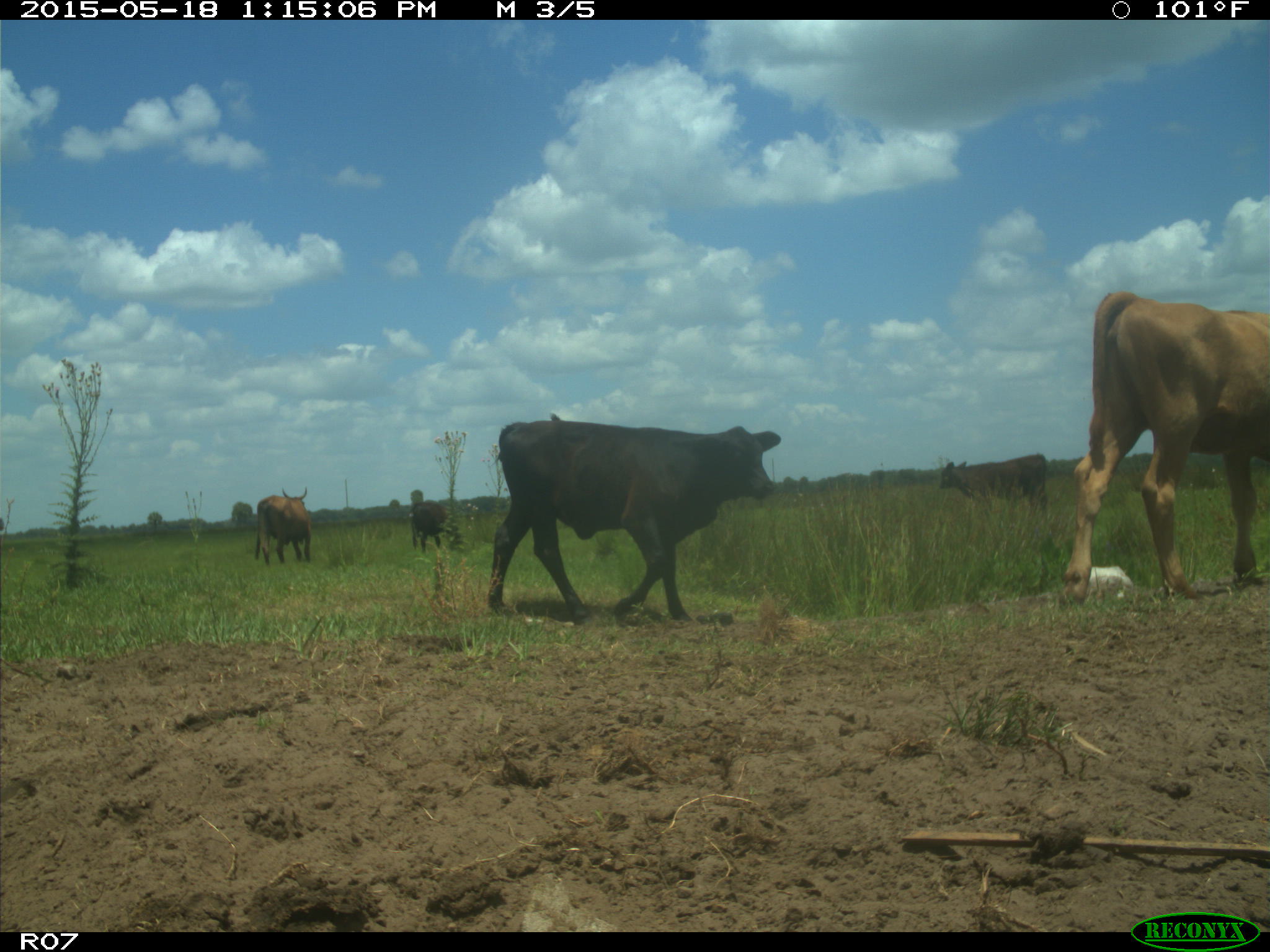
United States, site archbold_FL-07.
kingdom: Animalia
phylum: Chordata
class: Mammalia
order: Artiodactyla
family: Bovidae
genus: Bos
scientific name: Bos taurus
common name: domestic cow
Bos taurus (domestic cow).